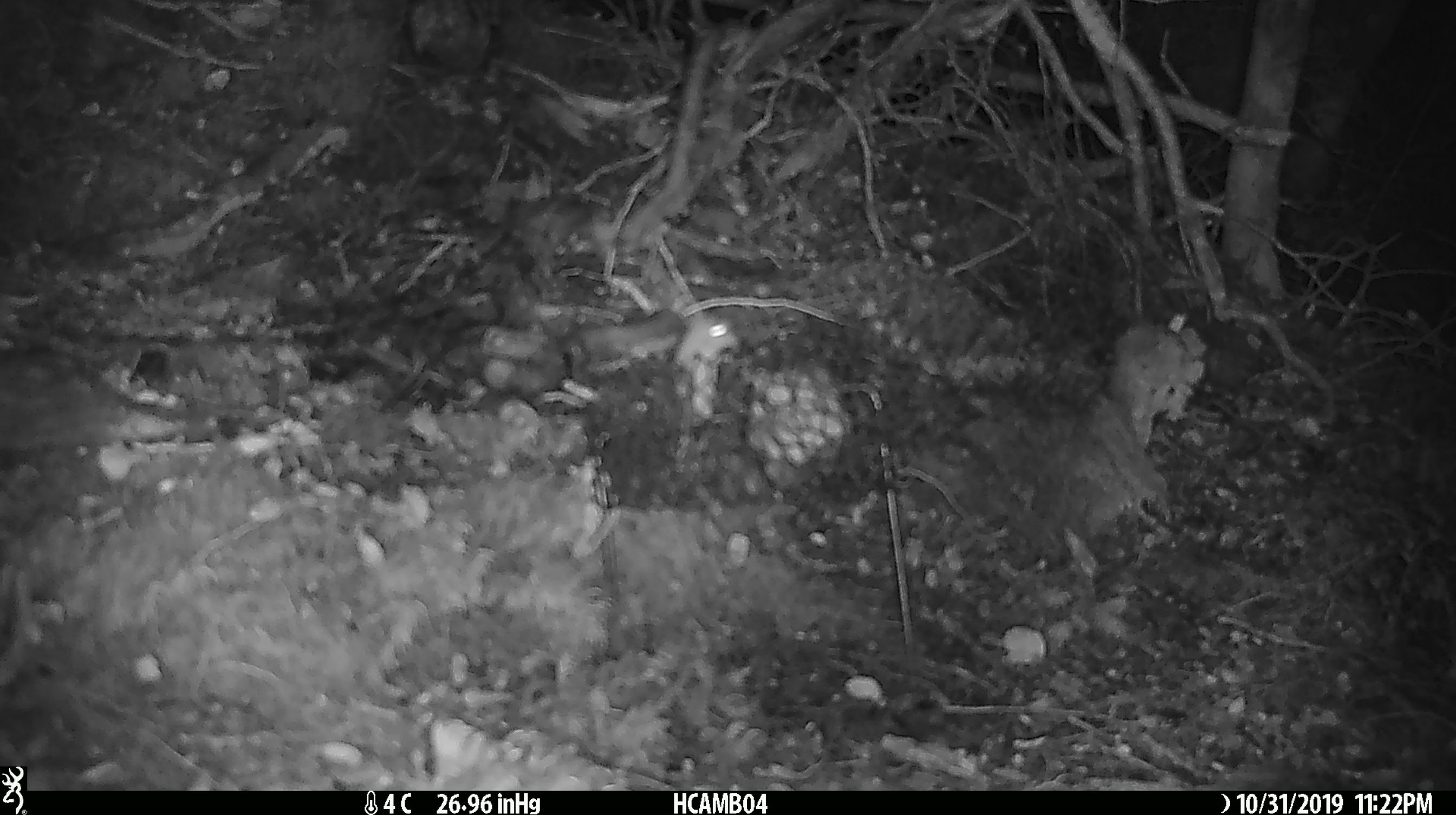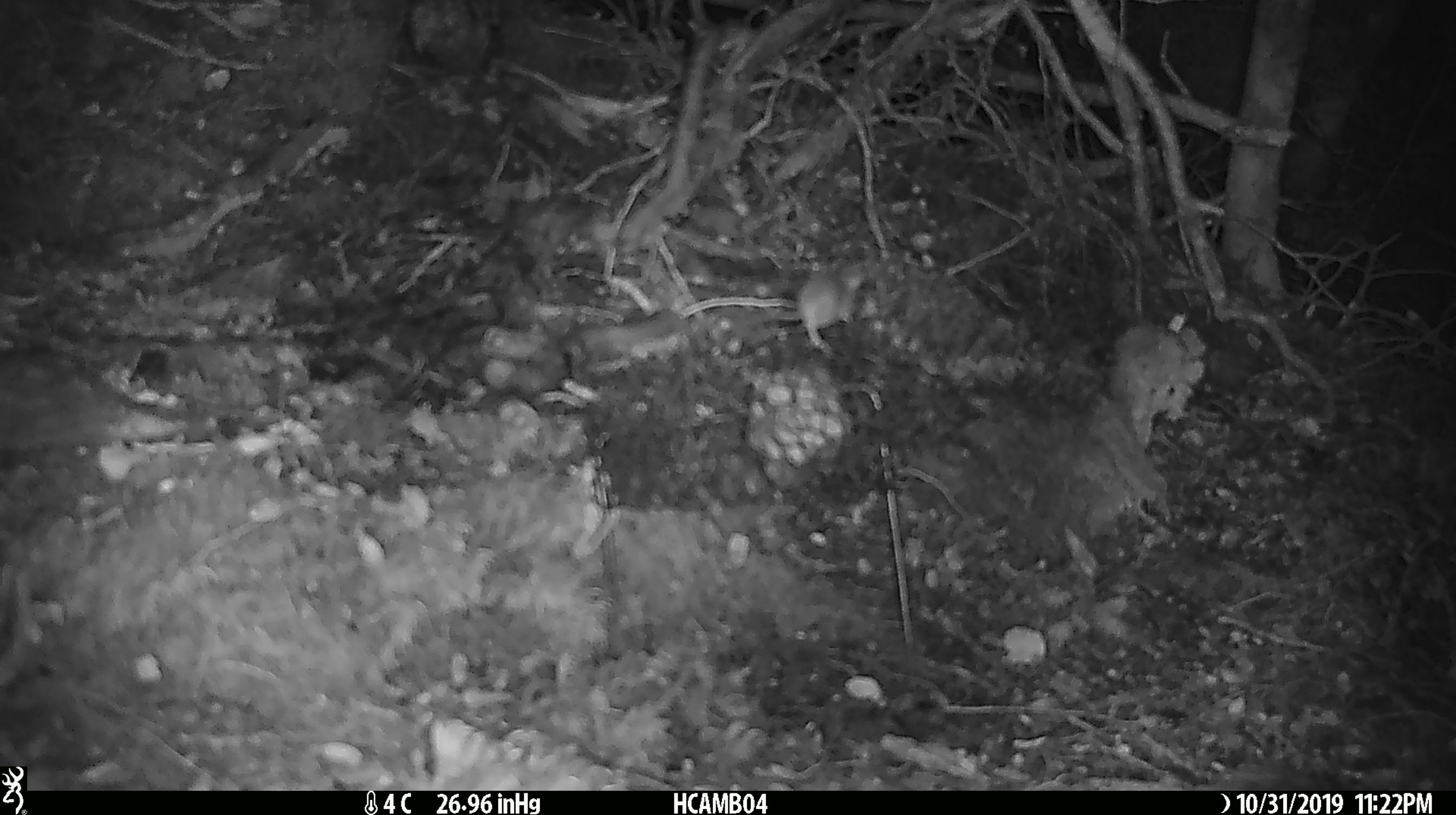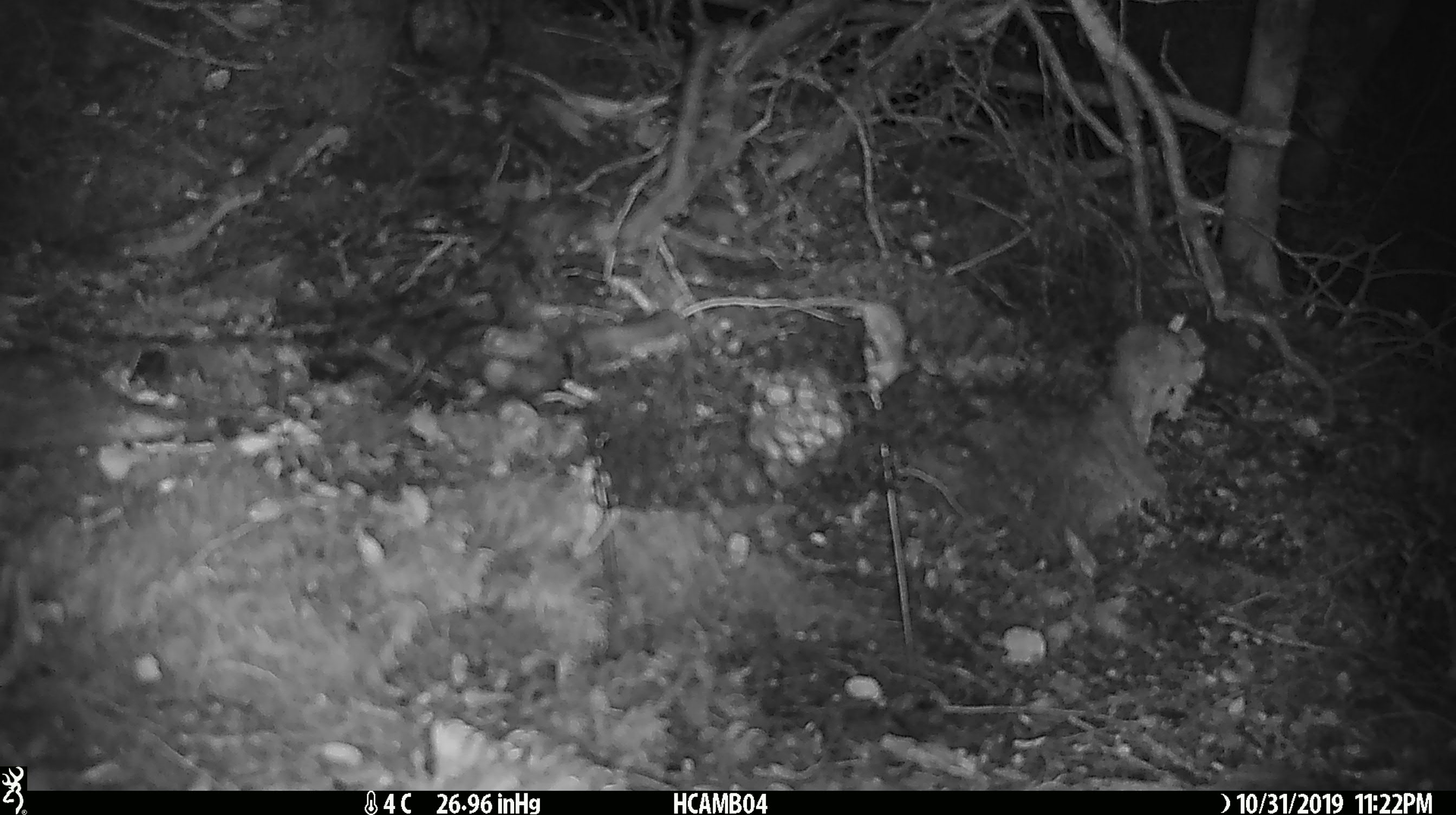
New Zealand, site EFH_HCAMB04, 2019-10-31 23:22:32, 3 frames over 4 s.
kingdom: Animalia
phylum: Chordata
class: Mammalia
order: Rodentia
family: Muridae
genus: Mus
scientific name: Mus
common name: mouse